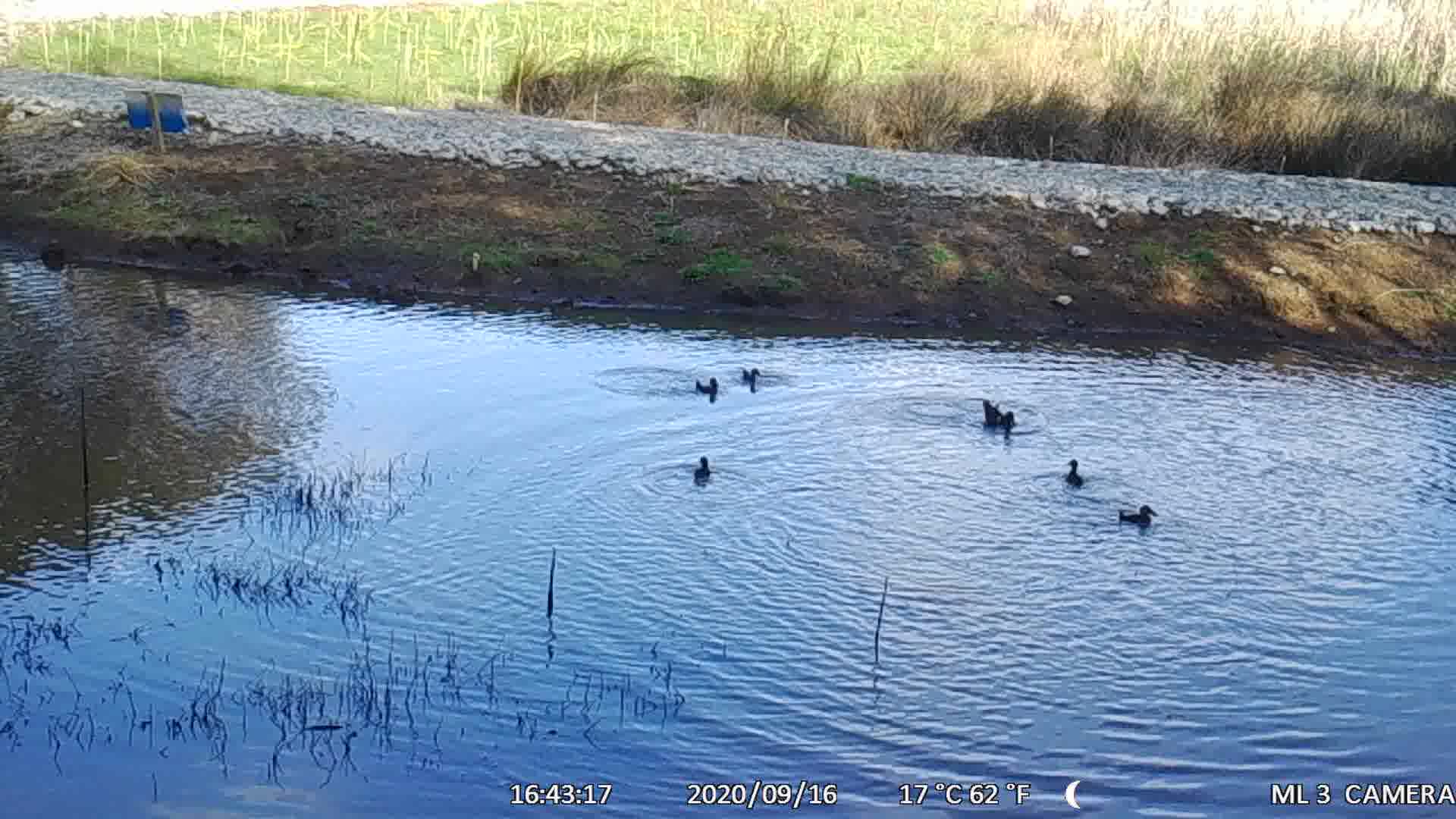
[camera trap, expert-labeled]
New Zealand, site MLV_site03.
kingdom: Animalia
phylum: Chordata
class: Aves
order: Anseriformes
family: Anatidae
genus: Anas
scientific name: Anas chlorotis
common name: brown teal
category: pateke